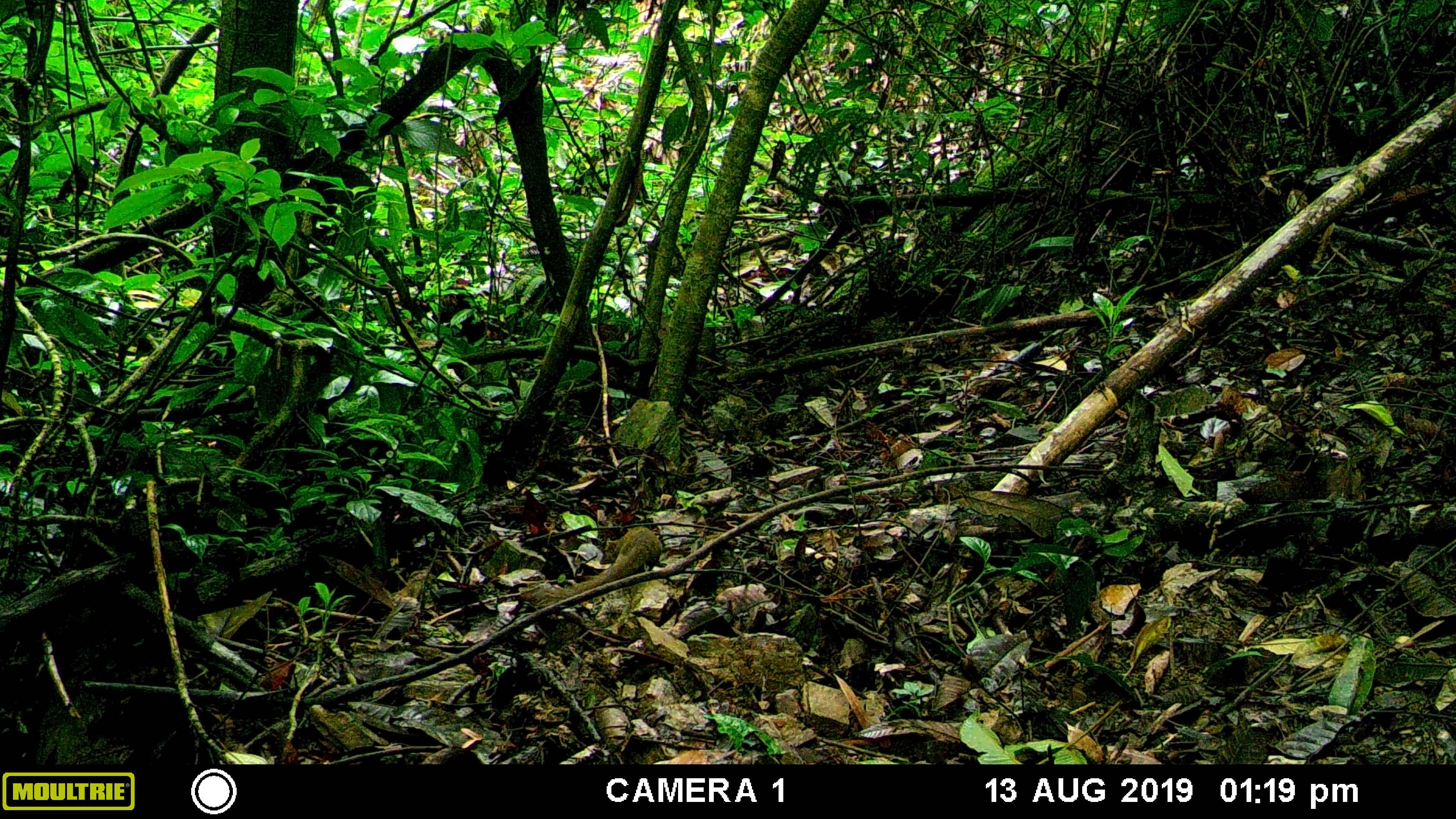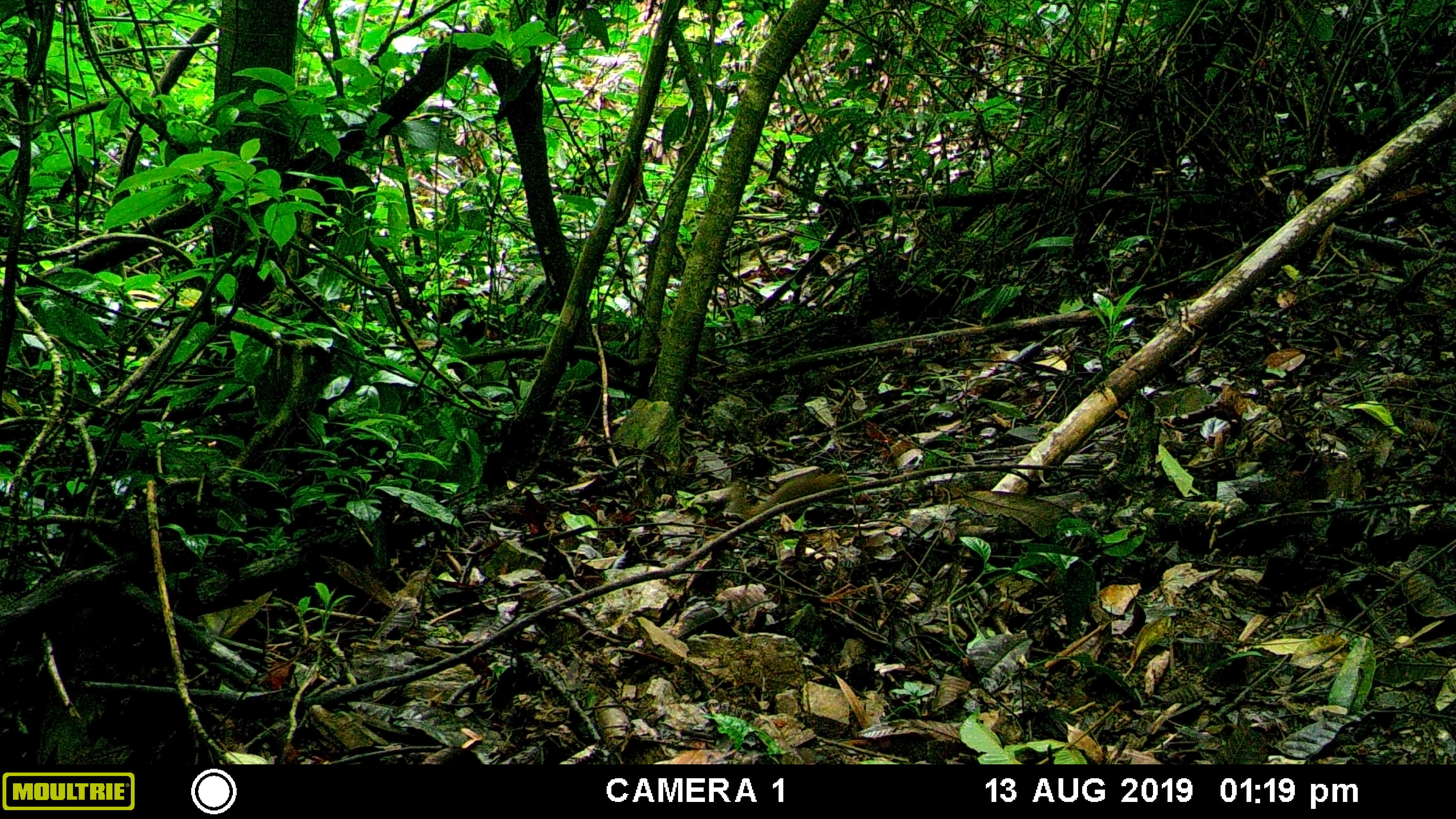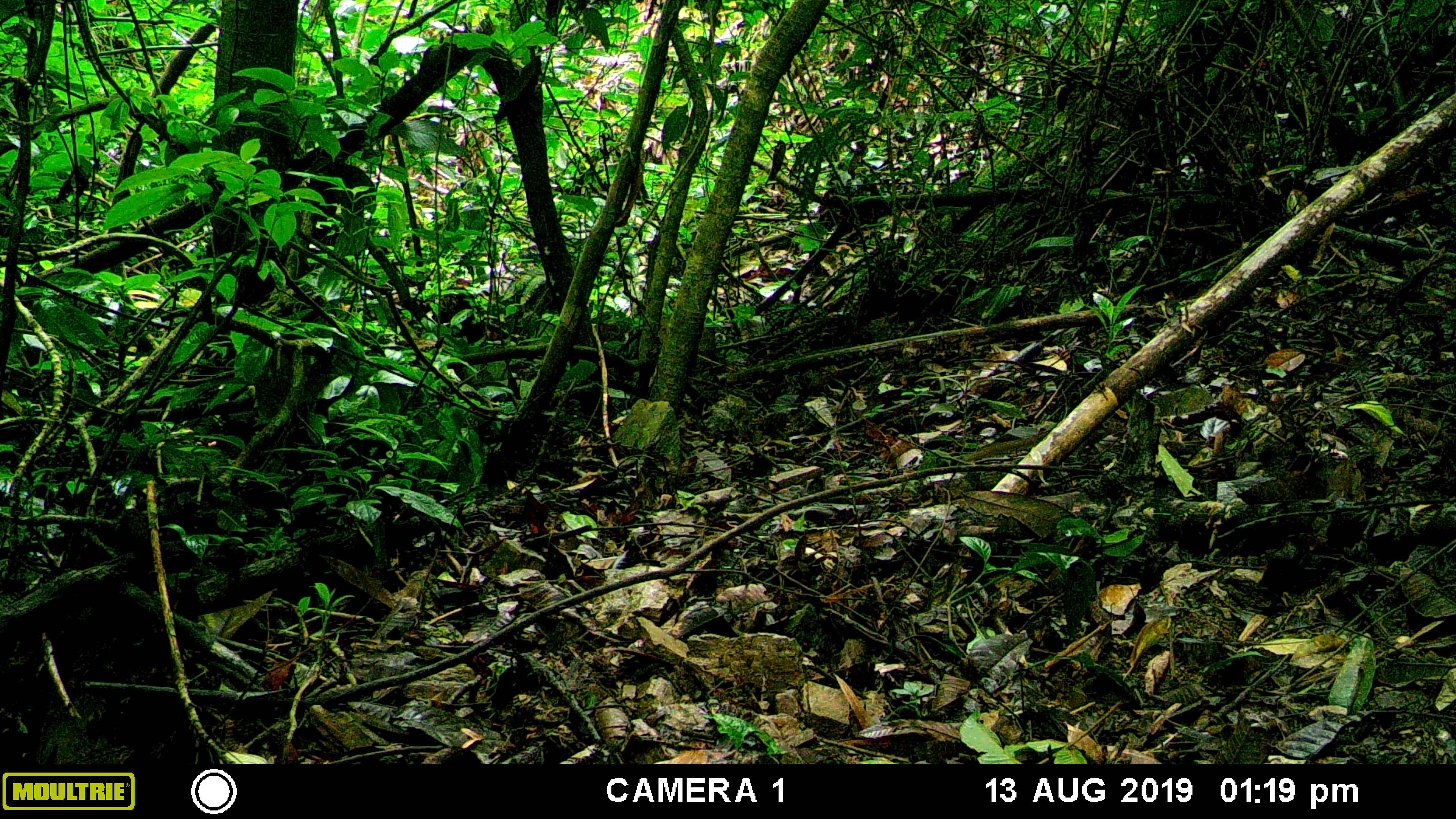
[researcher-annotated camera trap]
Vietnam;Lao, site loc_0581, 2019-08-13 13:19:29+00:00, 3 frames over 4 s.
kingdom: Animalia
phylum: Chordata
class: Mammalia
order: Scandentia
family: Tupaiidae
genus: Tupaia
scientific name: Tupaia belangeri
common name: northern treeshrew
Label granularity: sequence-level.